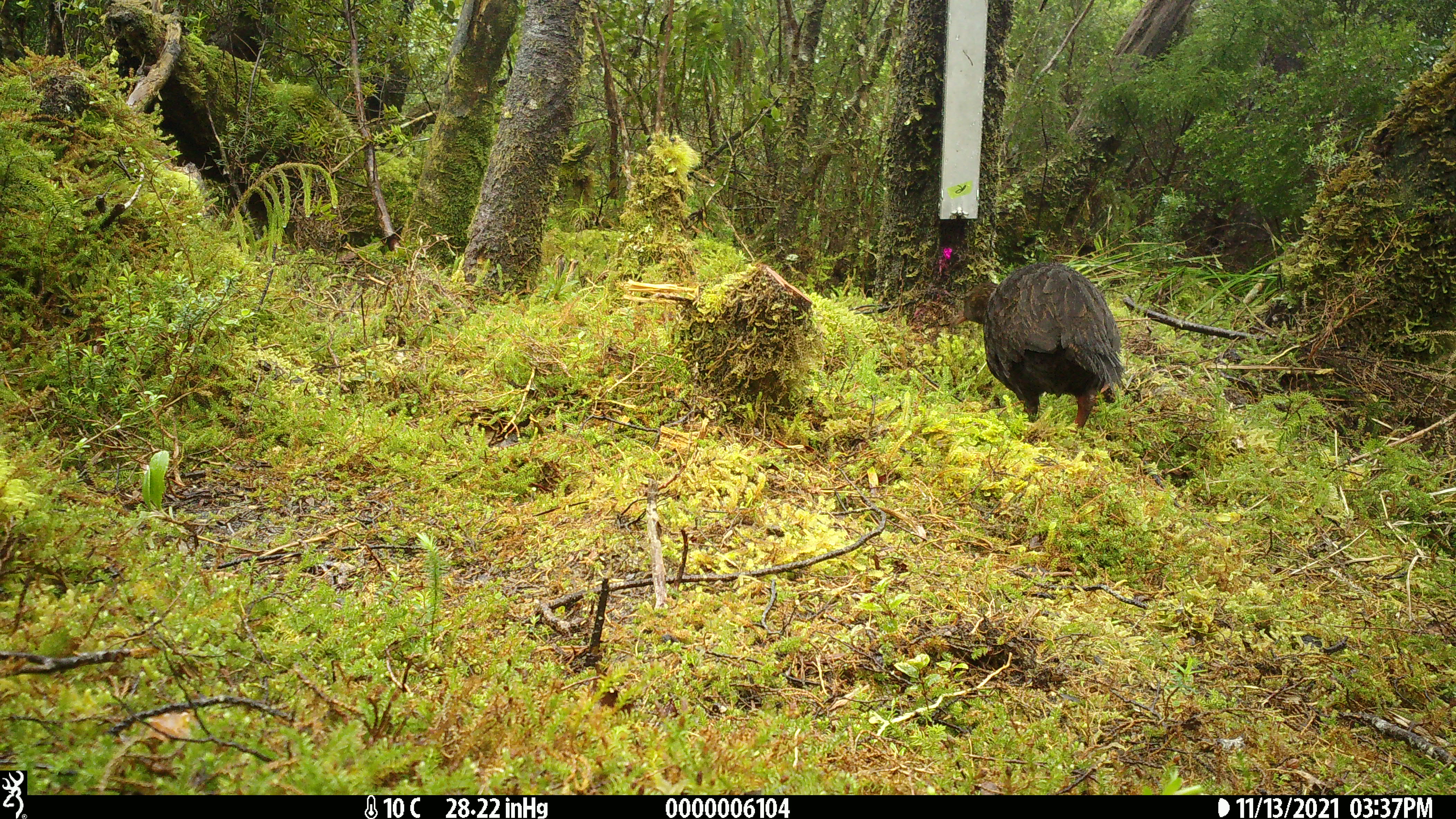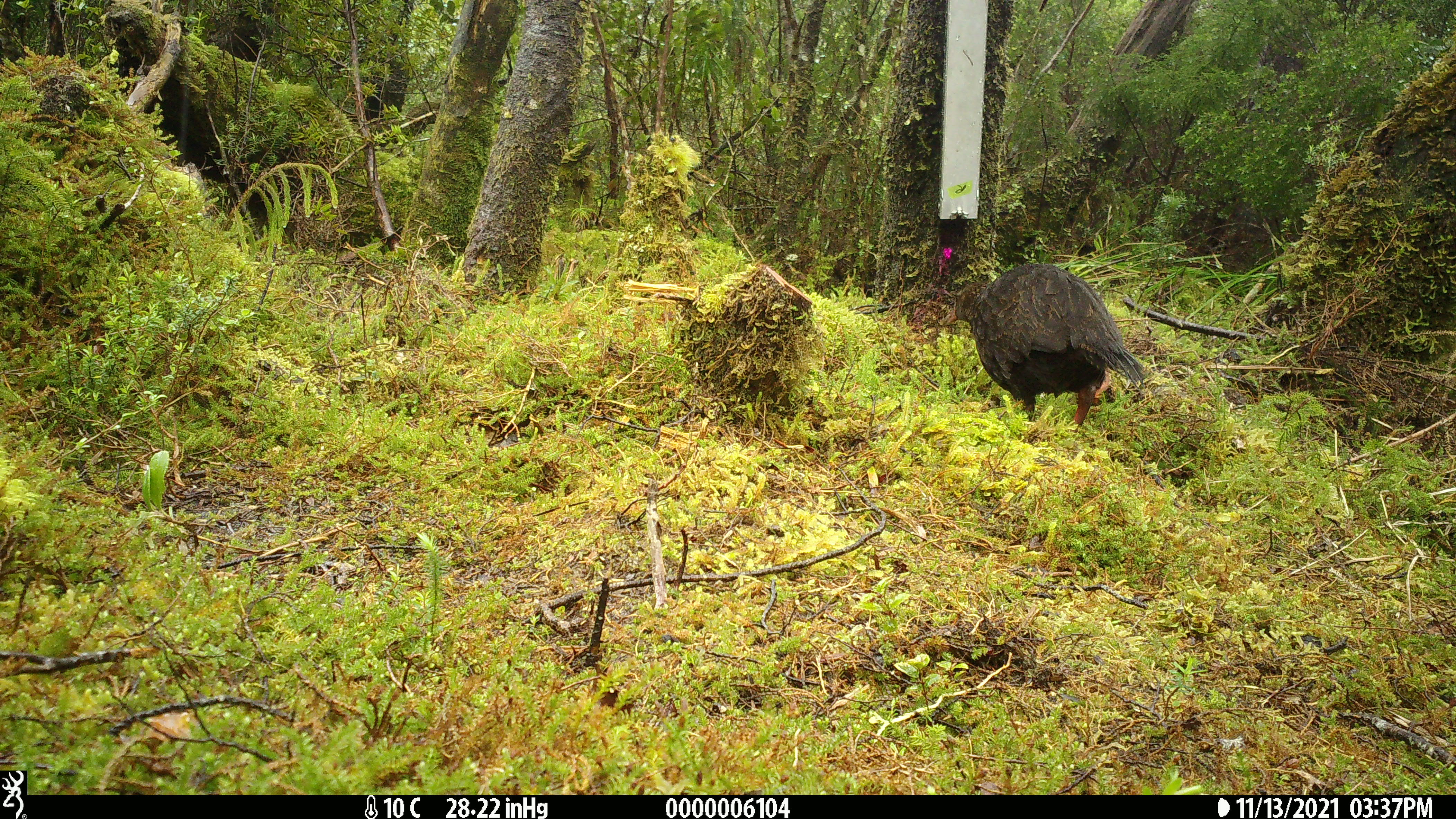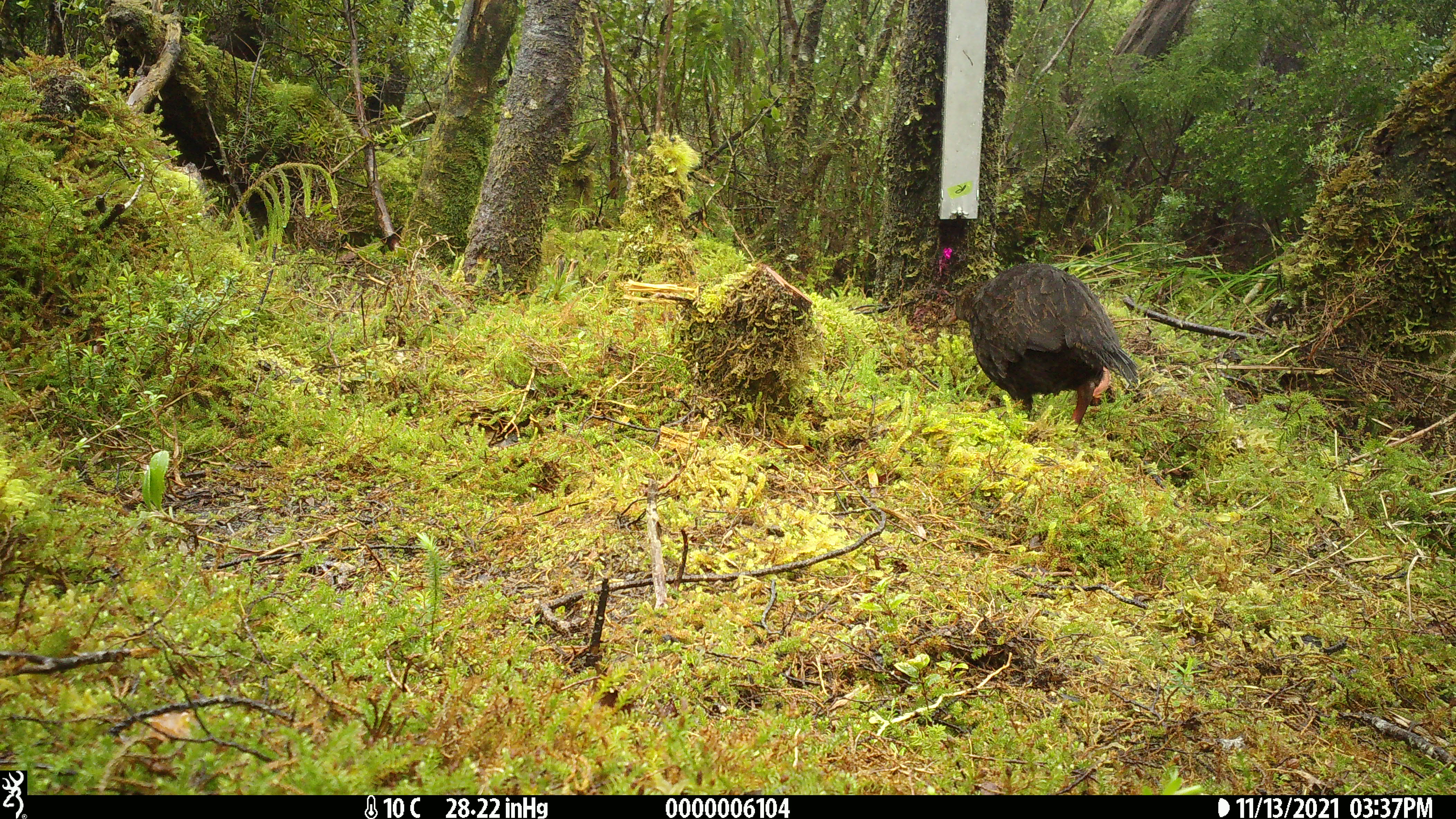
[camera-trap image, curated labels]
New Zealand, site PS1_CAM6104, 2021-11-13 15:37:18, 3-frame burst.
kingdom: Animalia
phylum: Chordata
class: Aves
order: Gruiformes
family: Rallidae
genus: Gallirallus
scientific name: Gallirallus australis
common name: weka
Weka (Gallirallus australis).